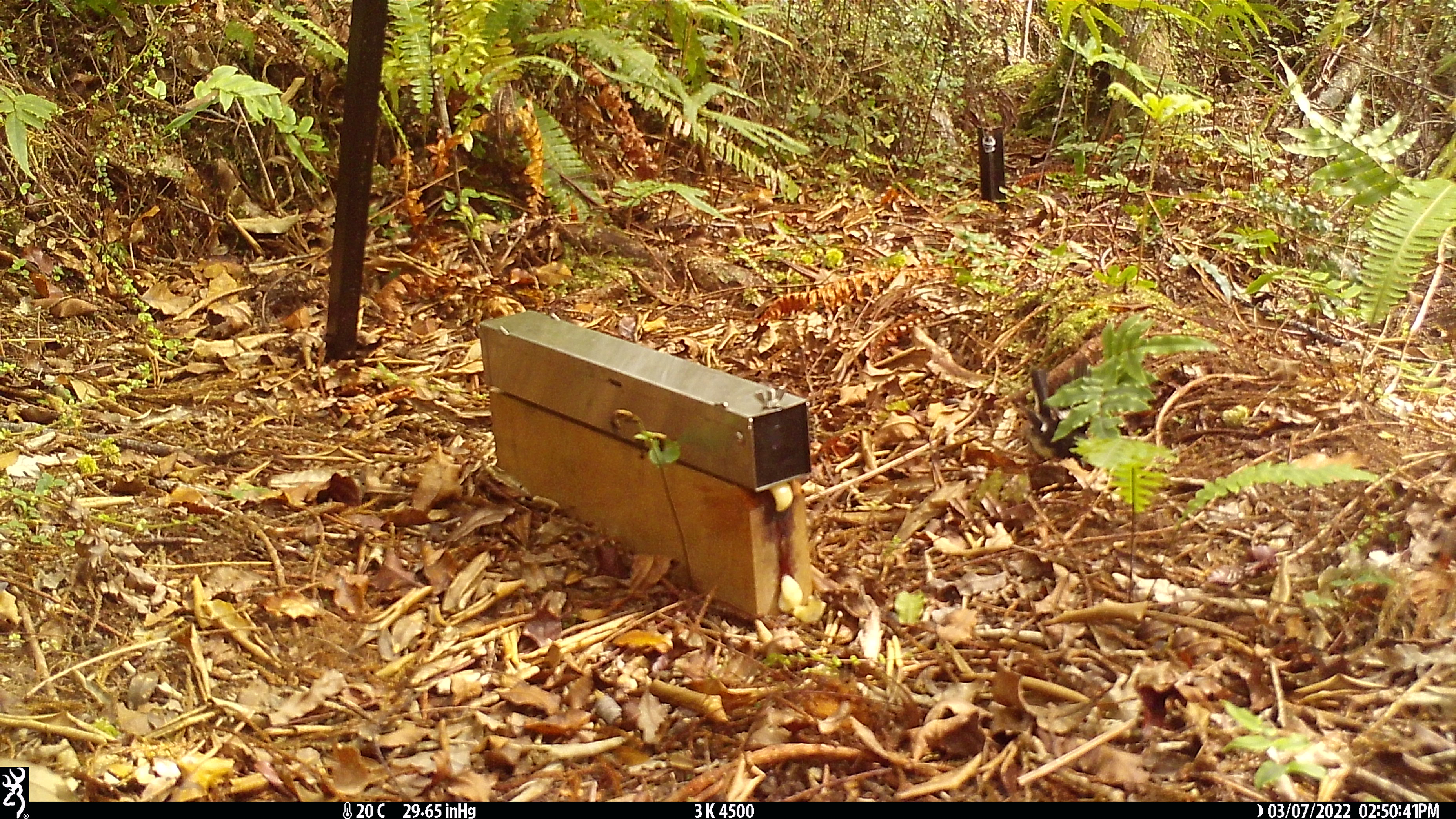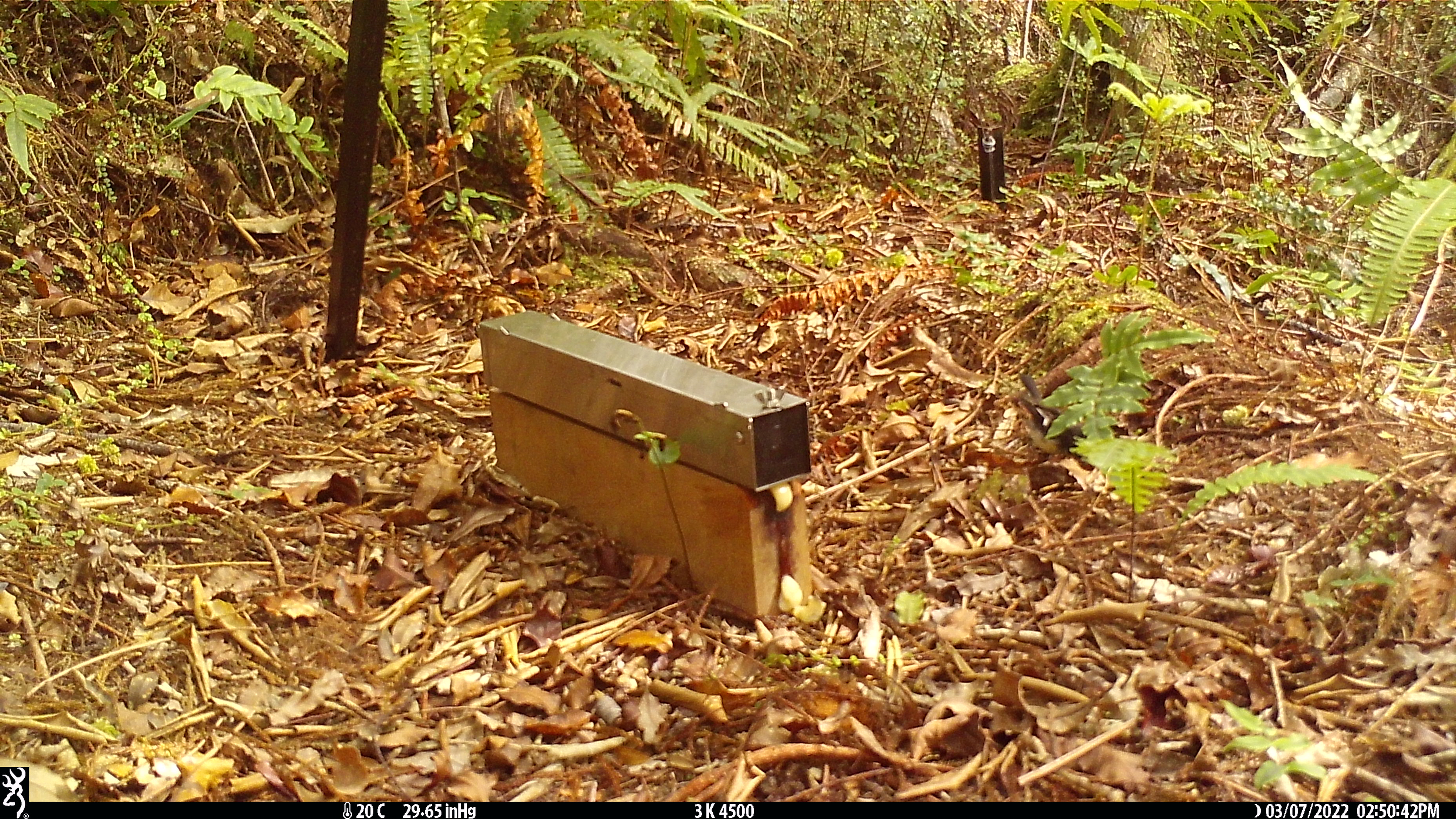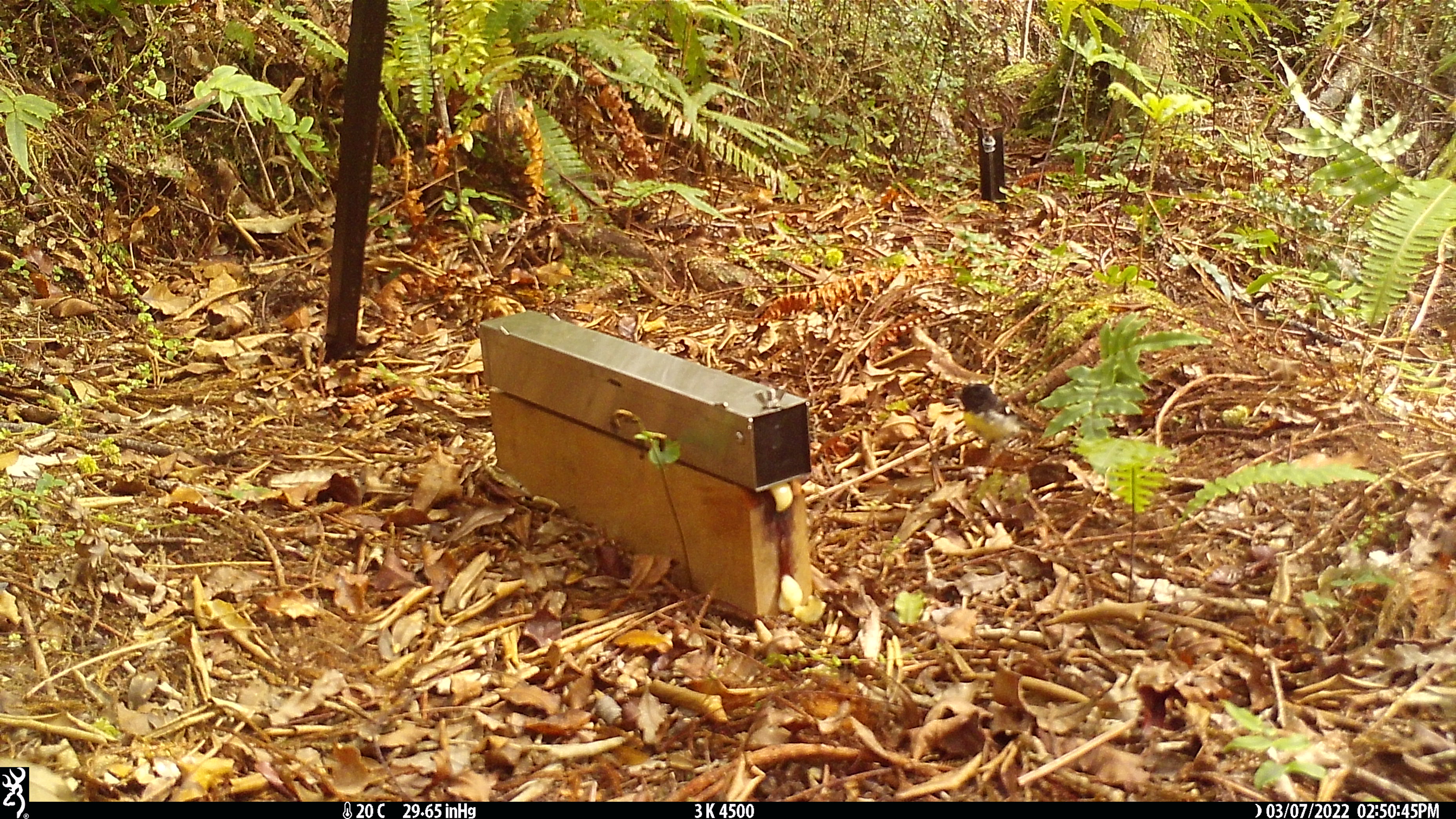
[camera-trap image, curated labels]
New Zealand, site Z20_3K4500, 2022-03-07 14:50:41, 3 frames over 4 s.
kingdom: Animalia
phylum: Chordata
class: Aves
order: Passeriformes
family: Petroicidae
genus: Petroica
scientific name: Petroica macrocephala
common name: tomtit